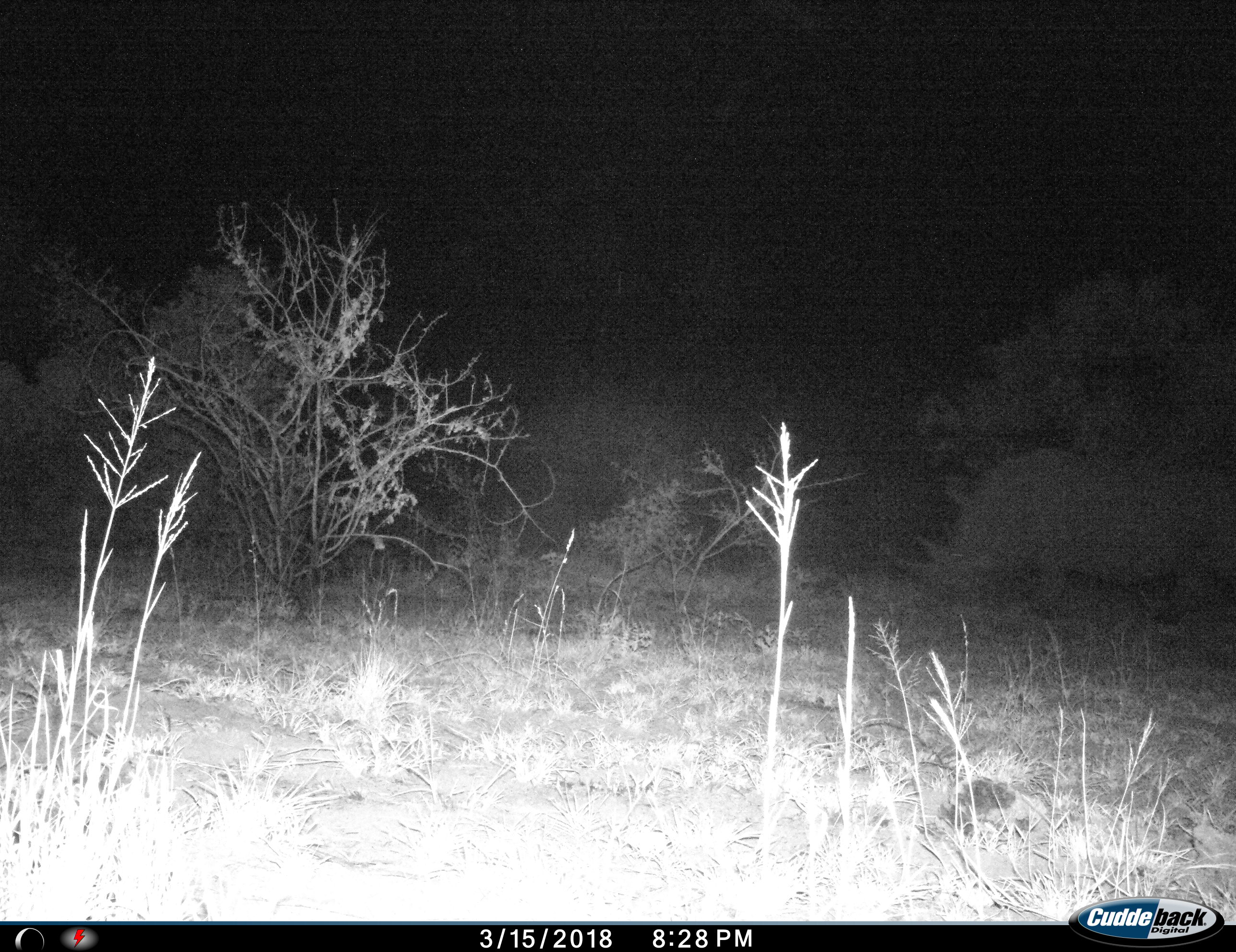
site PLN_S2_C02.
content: unidentified animal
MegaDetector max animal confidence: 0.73